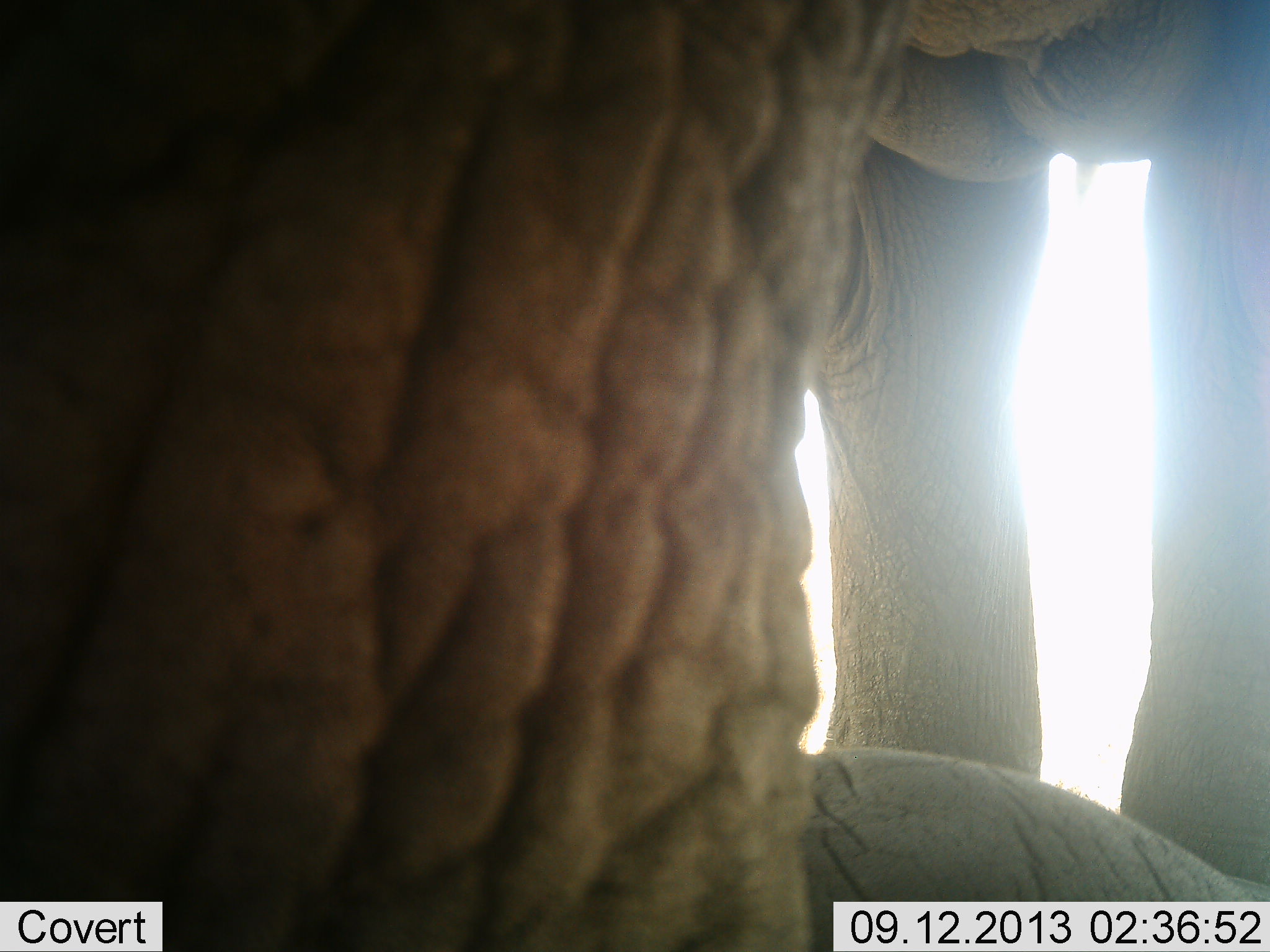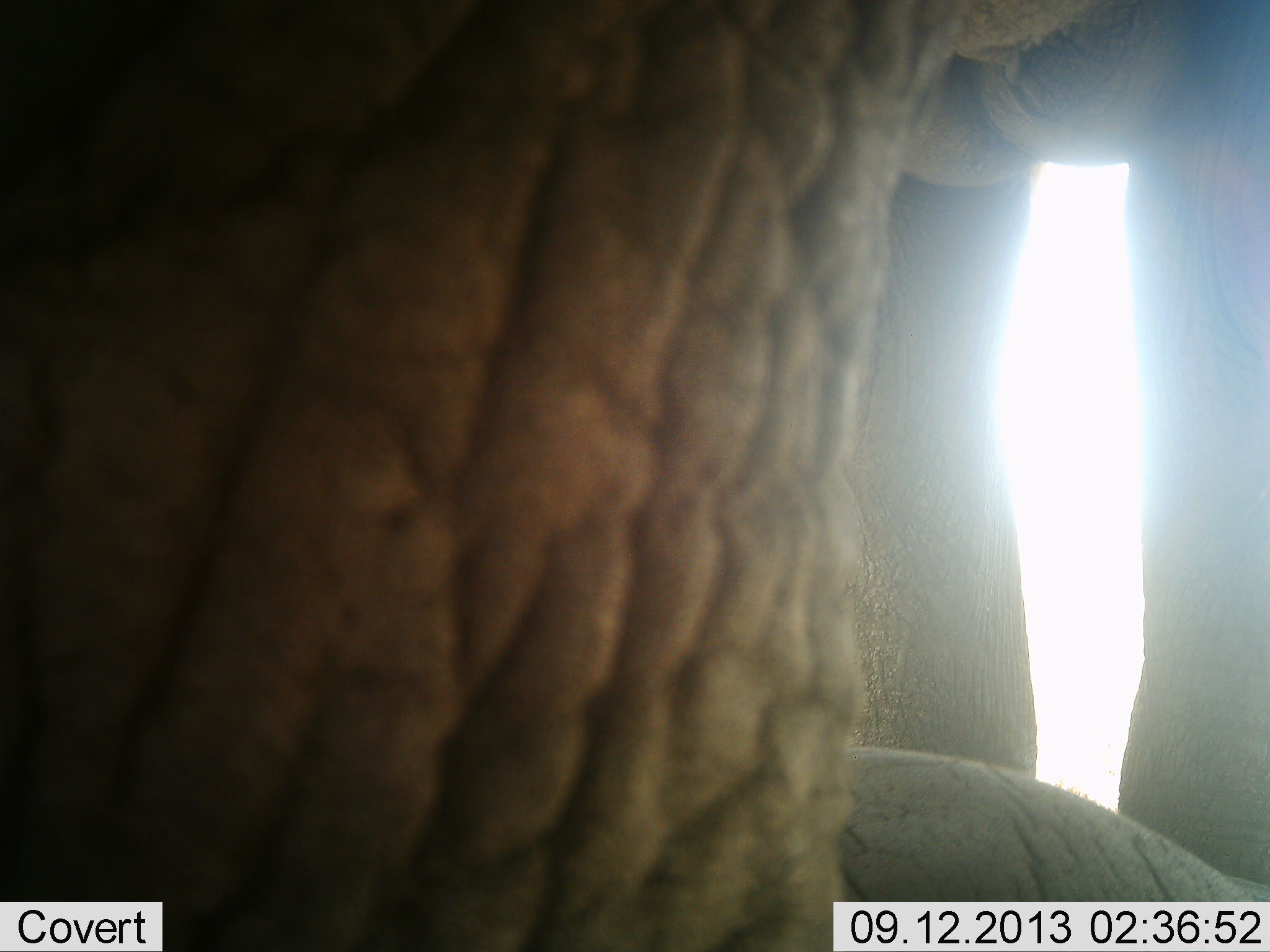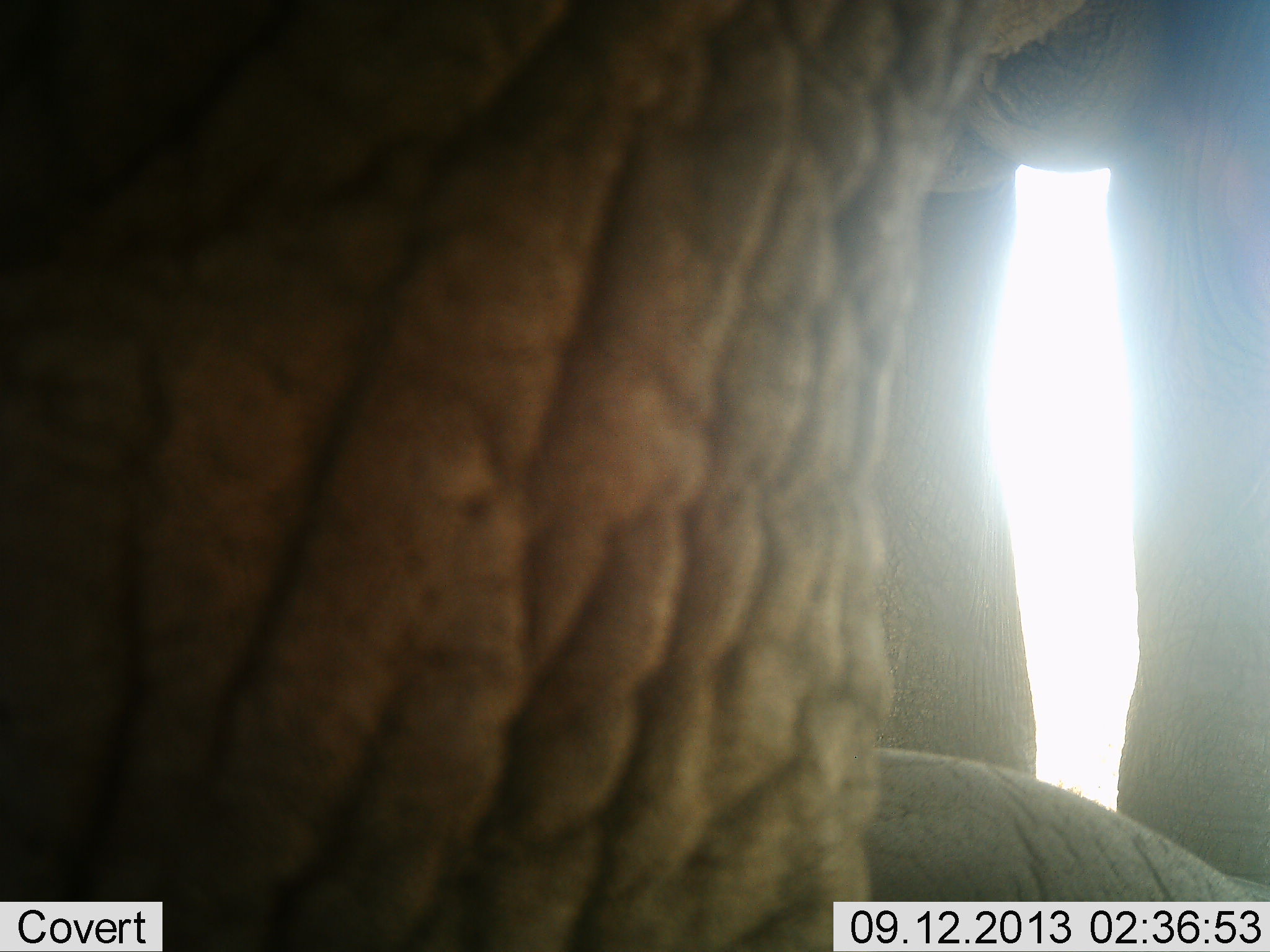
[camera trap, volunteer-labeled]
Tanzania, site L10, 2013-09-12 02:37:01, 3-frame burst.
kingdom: Animalia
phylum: Chordata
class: Mammalia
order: Proboscidea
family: Elephantidae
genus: Loxodonta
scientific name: Loxodonta africana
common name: african bush elephant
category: elephant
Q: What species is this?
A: Elephant (african bush elephant) (Loxodonta africana).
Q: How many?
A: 2.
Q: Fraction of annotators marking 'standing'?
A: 90%.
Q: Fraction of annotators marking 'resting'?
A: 30%.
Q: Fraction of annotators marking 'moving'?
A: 10%.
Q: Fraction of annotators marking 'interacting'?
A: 0%.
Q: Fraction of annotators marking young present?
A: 30%.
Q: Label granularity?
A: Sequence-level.